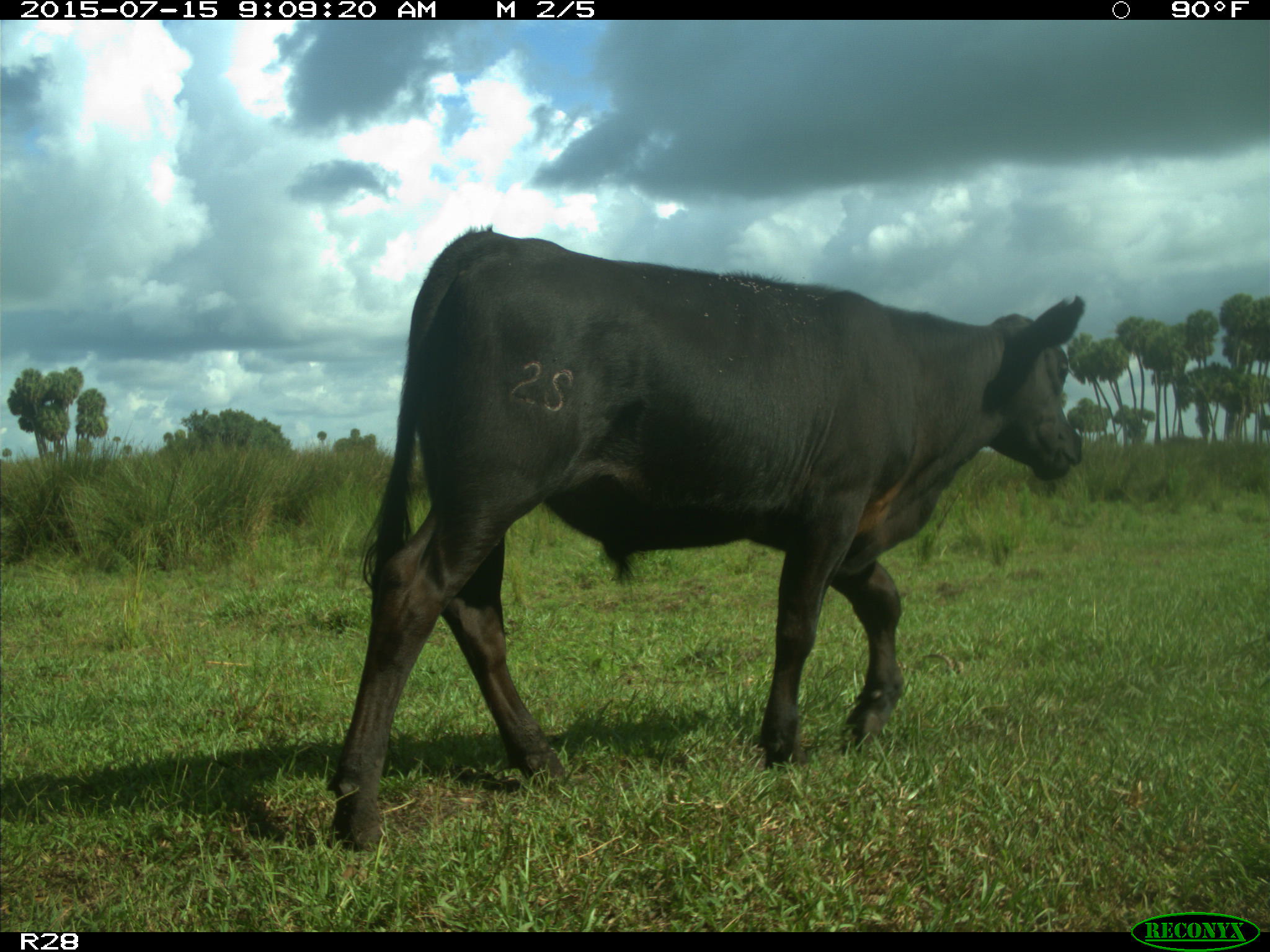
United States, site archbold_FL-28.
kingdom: Animalia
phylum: Chordata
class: Mammalia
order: Artiodactyla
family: Bovidae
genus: Bos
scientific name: Bos taurus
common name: domestic cow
Bos taurus (domestic cow).